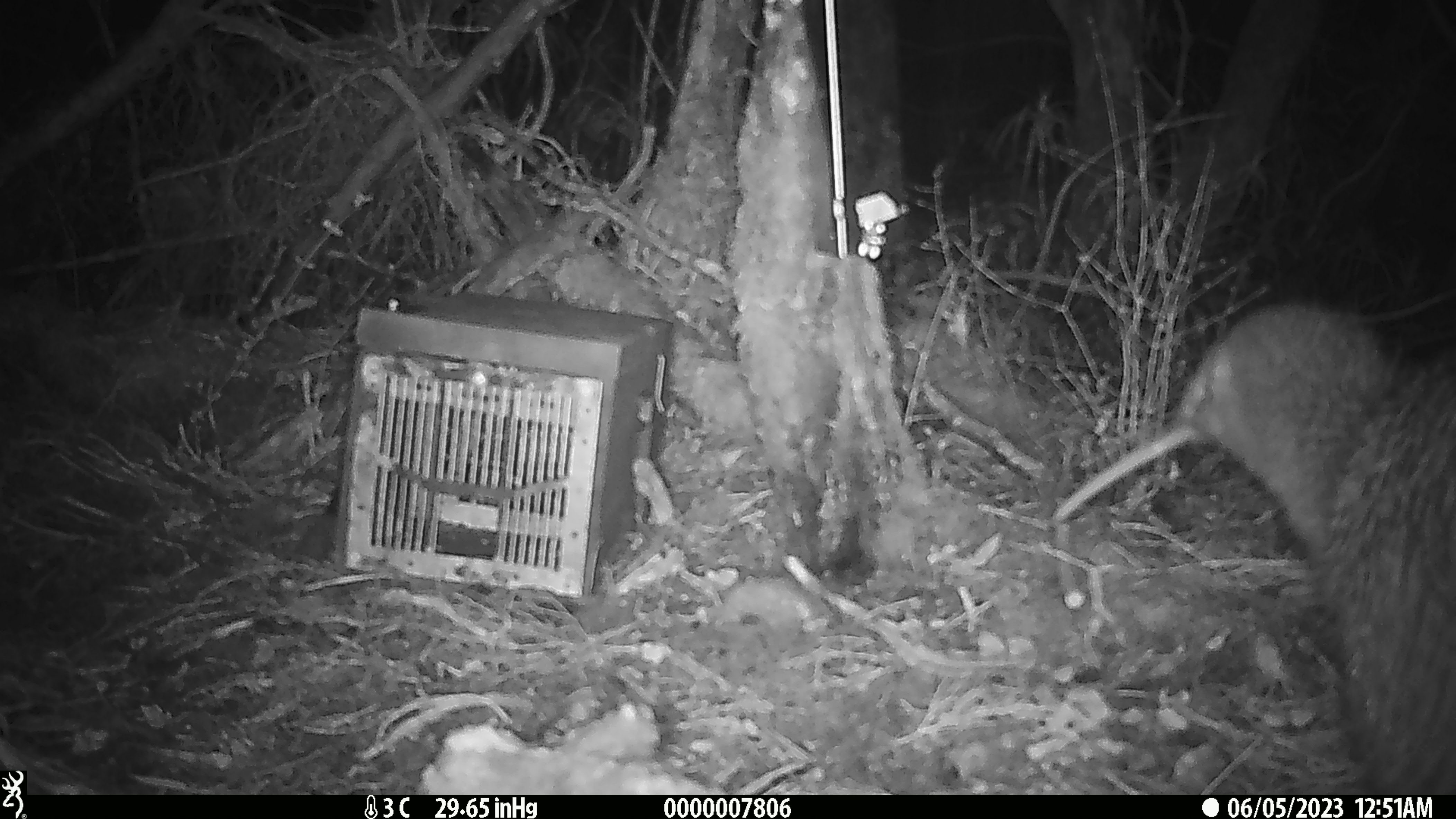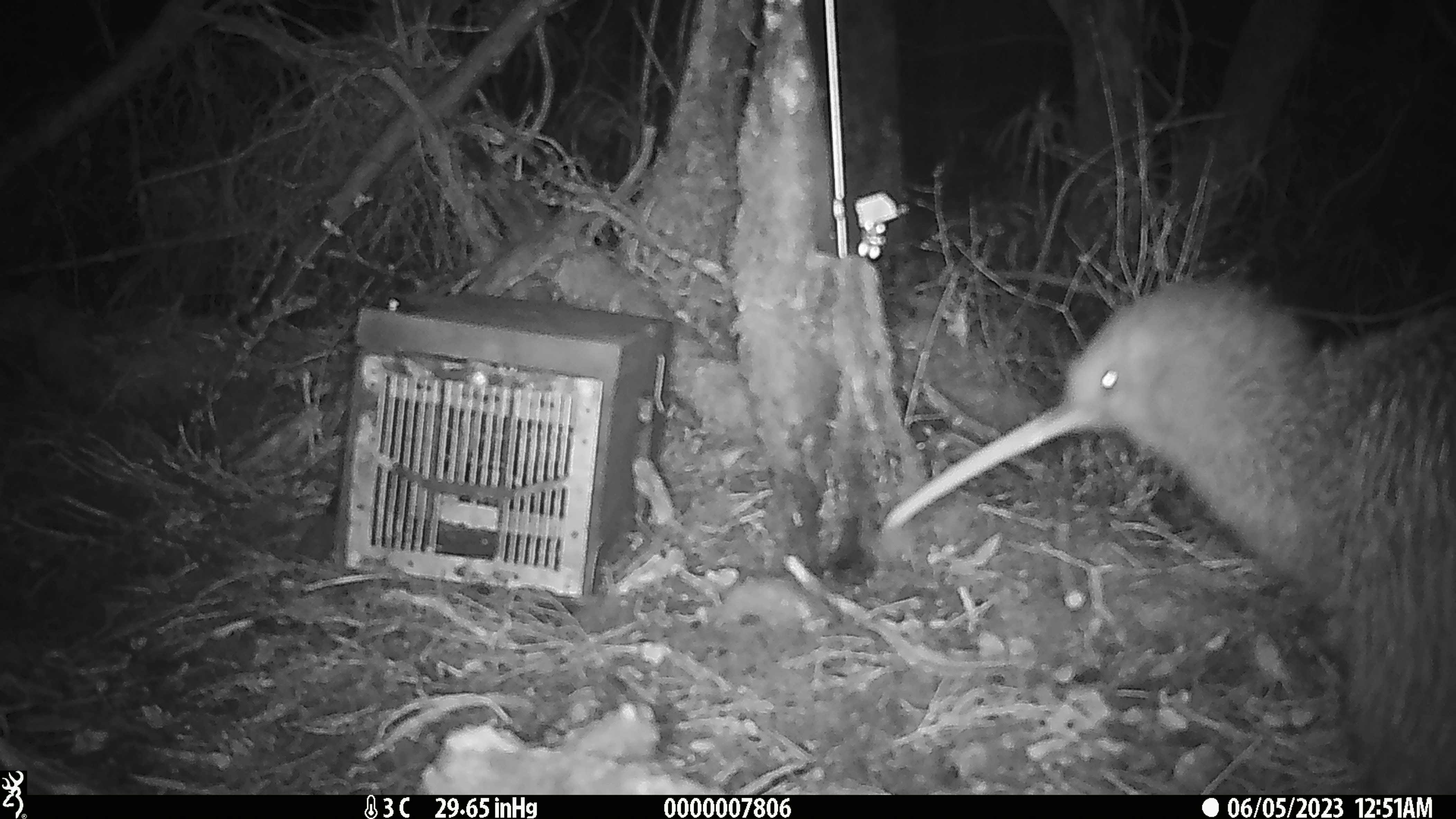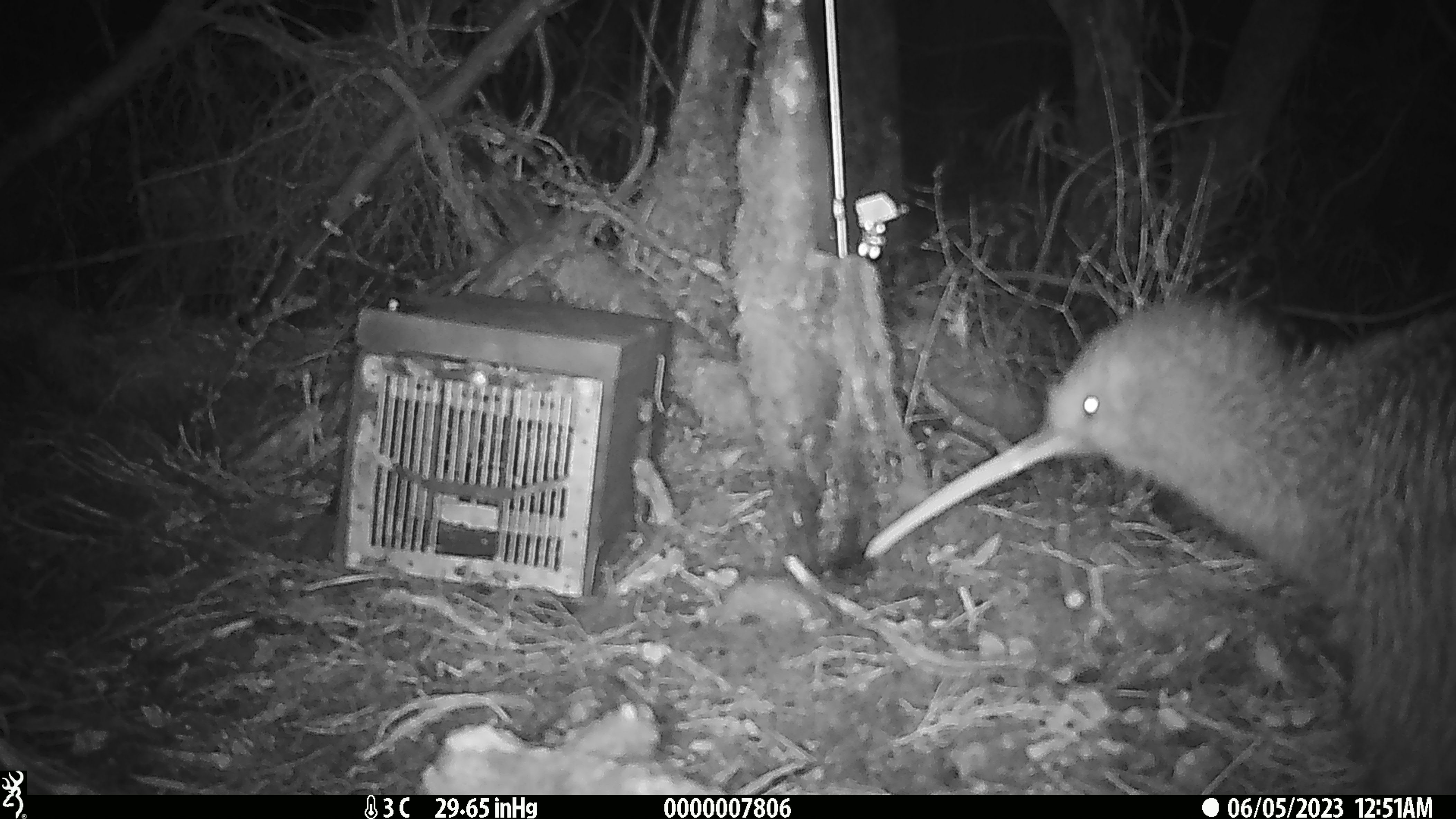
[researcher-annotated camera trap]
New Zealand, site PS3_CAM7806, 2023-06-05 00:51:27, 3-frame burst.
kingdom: Animalia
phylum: Chordata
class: Aves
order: Apterygiformes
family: Apterygidae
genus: Apteryx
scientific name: Apteryx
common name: kiwi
Kiwi (Apteryx).